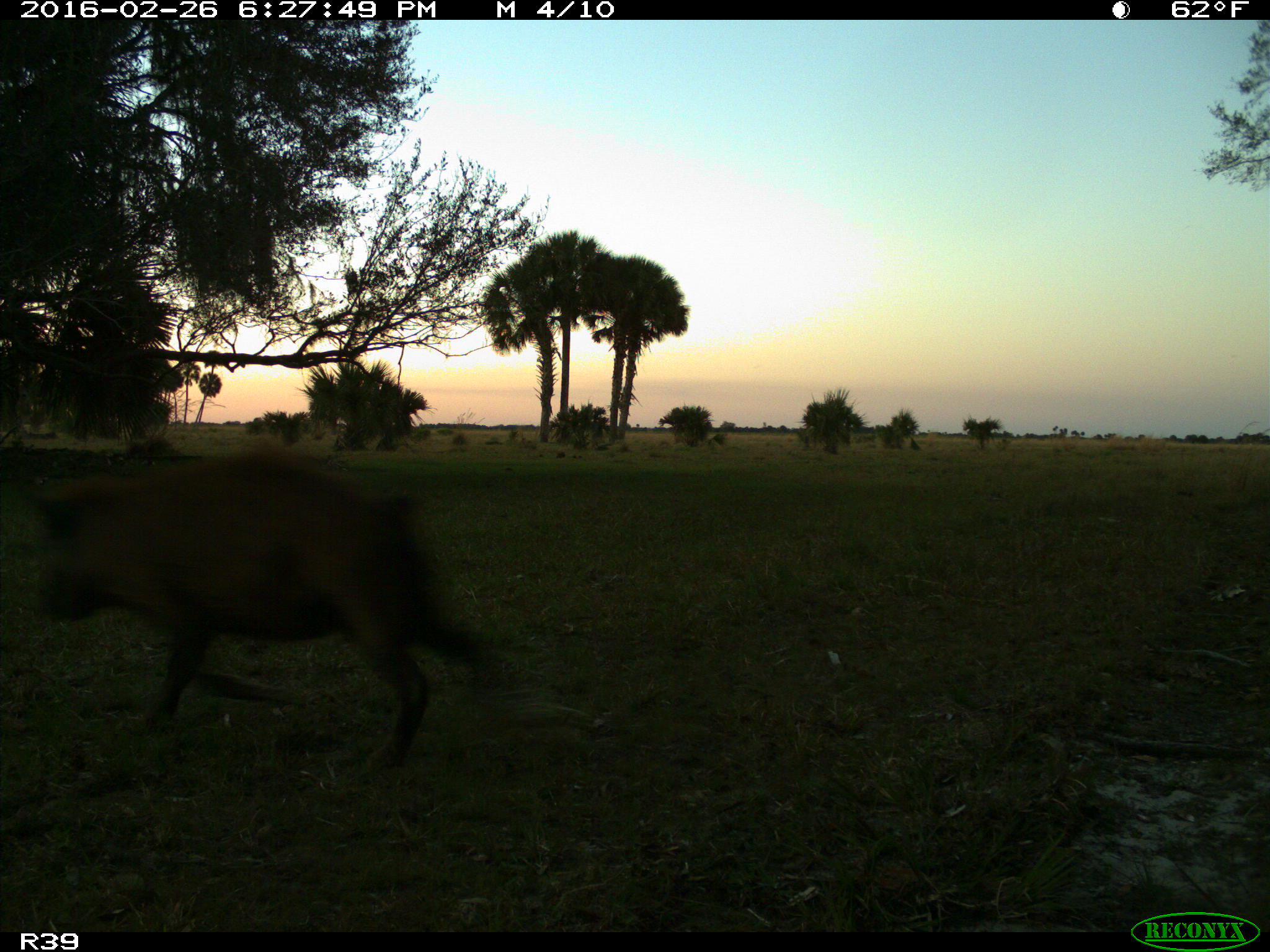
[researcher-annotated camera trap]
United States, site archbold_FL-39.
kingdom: Animalia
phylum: Chordata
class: Mammalia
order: Artiodactyla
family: Suidae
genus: Sus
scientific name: Sus scrofa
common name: wild boar